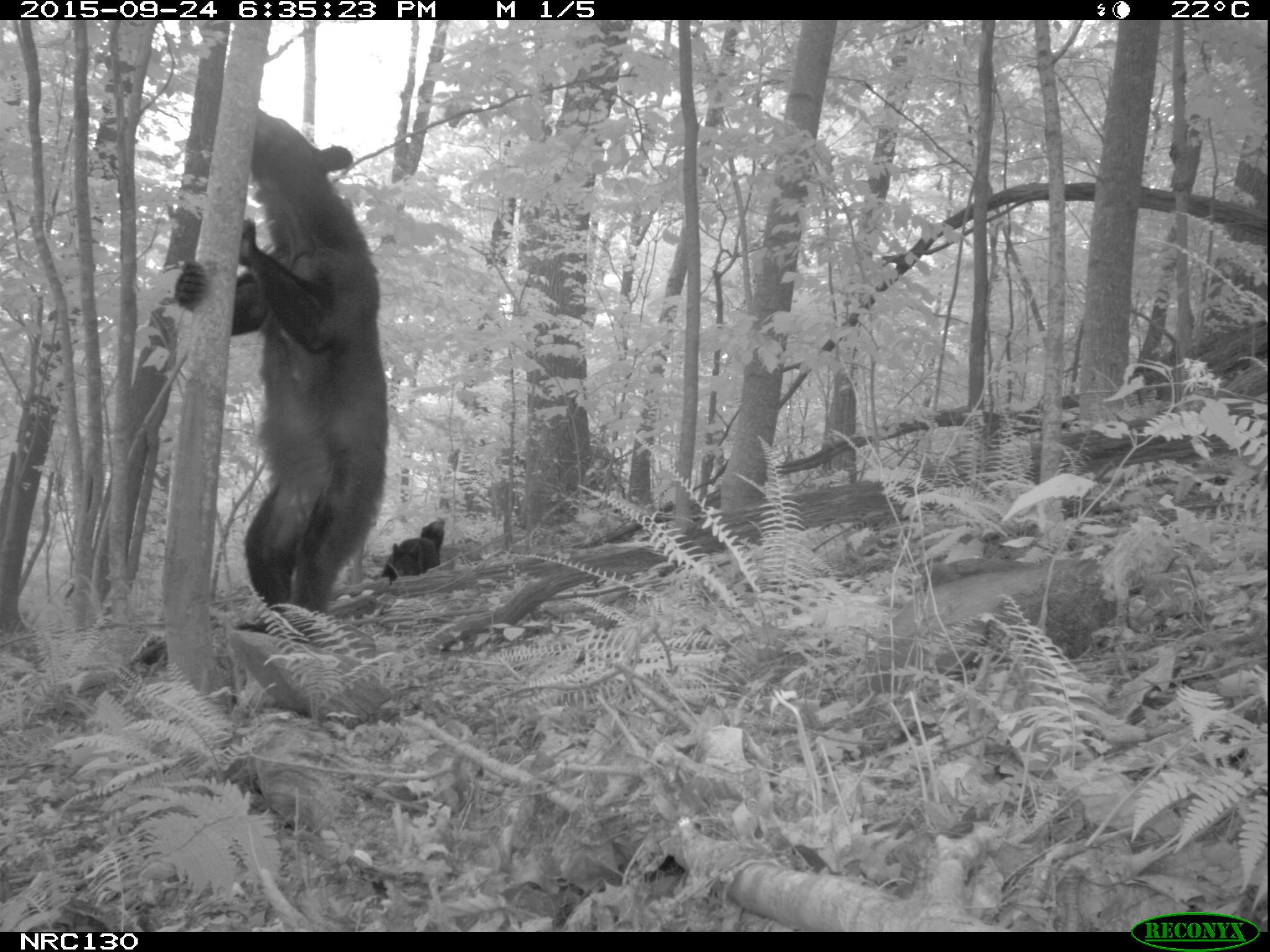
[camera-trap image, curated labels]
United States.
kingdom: Animalia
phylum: Chordata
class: Mammalia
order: Carnivora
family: Ursidae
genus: Ursus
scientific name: Ursus americanus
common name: american black bear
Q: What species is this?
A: American Black Bear (Ursus americanus).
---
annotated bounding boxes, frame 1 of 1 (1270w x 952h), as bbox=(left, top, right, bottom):
American Black Bear: bbox=(157, 94, 394, 646); bbox=(386, 499, 467, 588)